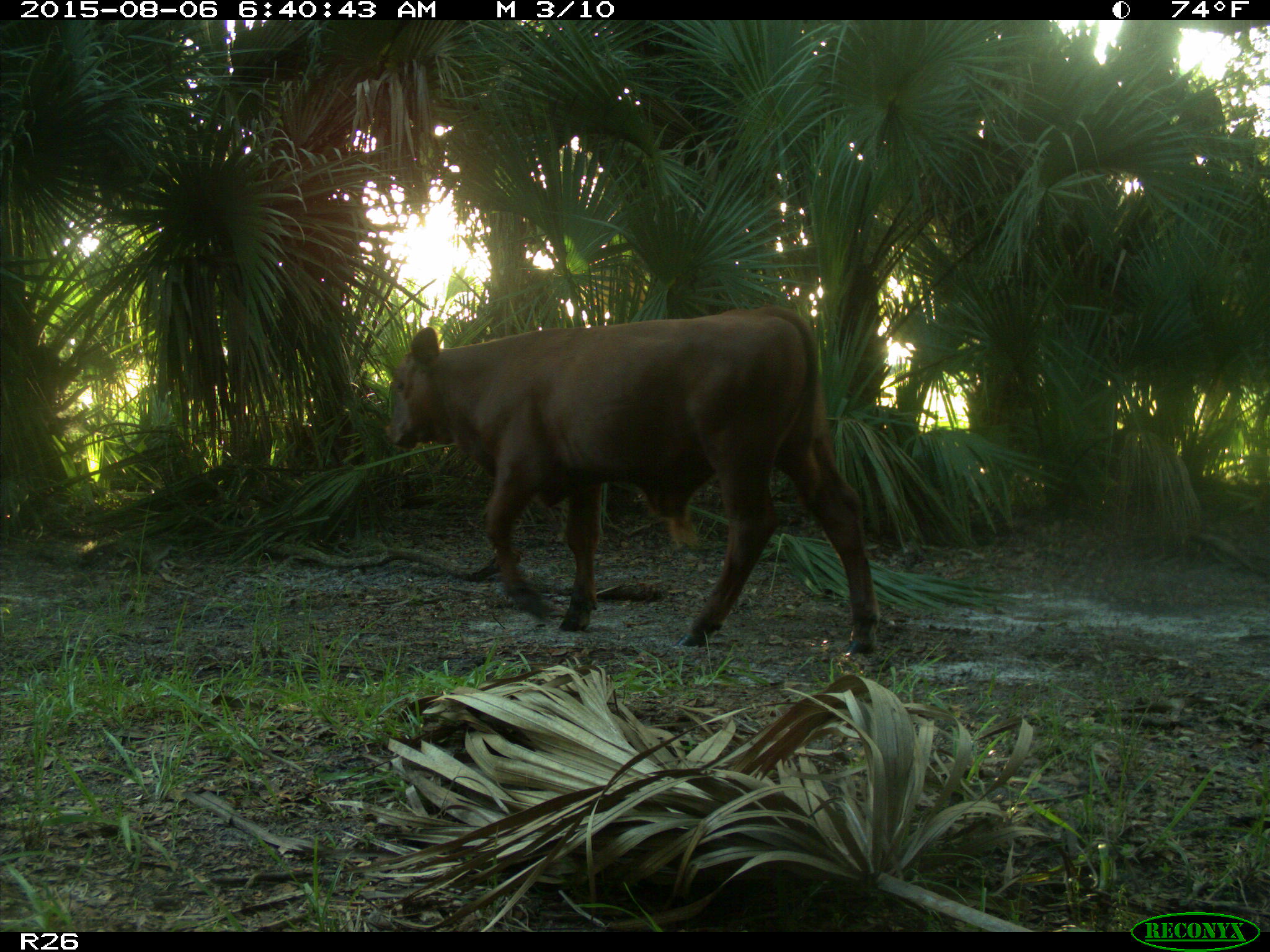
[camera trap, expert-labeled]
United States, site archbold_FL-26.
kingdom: Animalia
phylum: Chordata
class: Mammalia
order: Artiodactyla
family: Bovidae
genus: Bos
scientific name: Bos taurus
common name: domestic cow